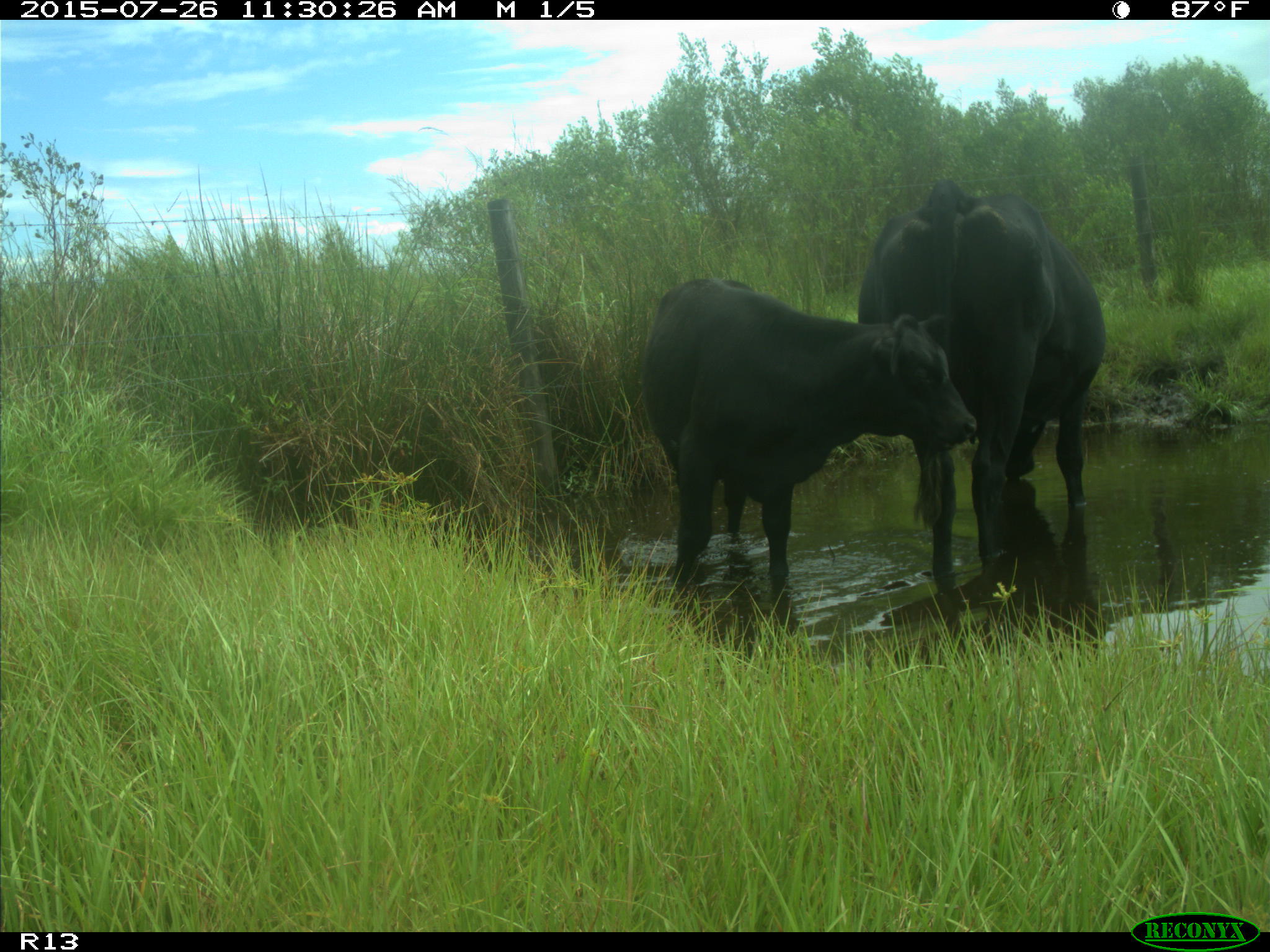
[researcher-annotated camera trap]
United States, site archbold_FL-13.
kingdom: Animalia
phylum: Chordata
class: Mammalia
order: Artiodactyla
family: Bovidae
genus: Bos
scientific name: Bos taurus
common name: domestic cow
Bos taurus (domestic cow).